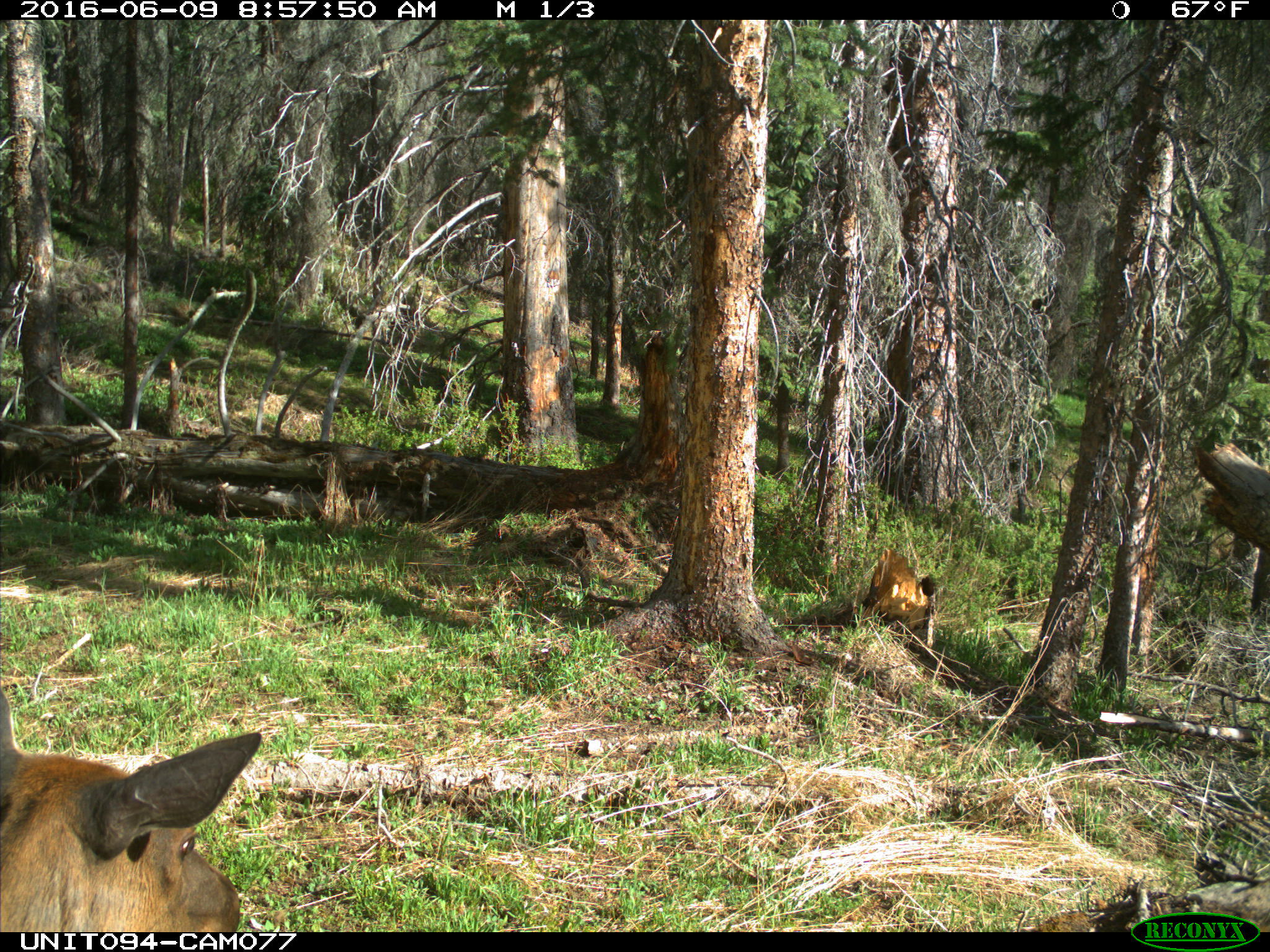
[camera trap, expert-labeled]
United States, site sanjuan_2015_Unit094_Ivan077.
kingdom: Animalia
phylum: Chordata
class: Mammalia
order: Artiodactyla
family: Cervidae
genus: Cervus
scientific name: Cervus elaphus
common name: red deer